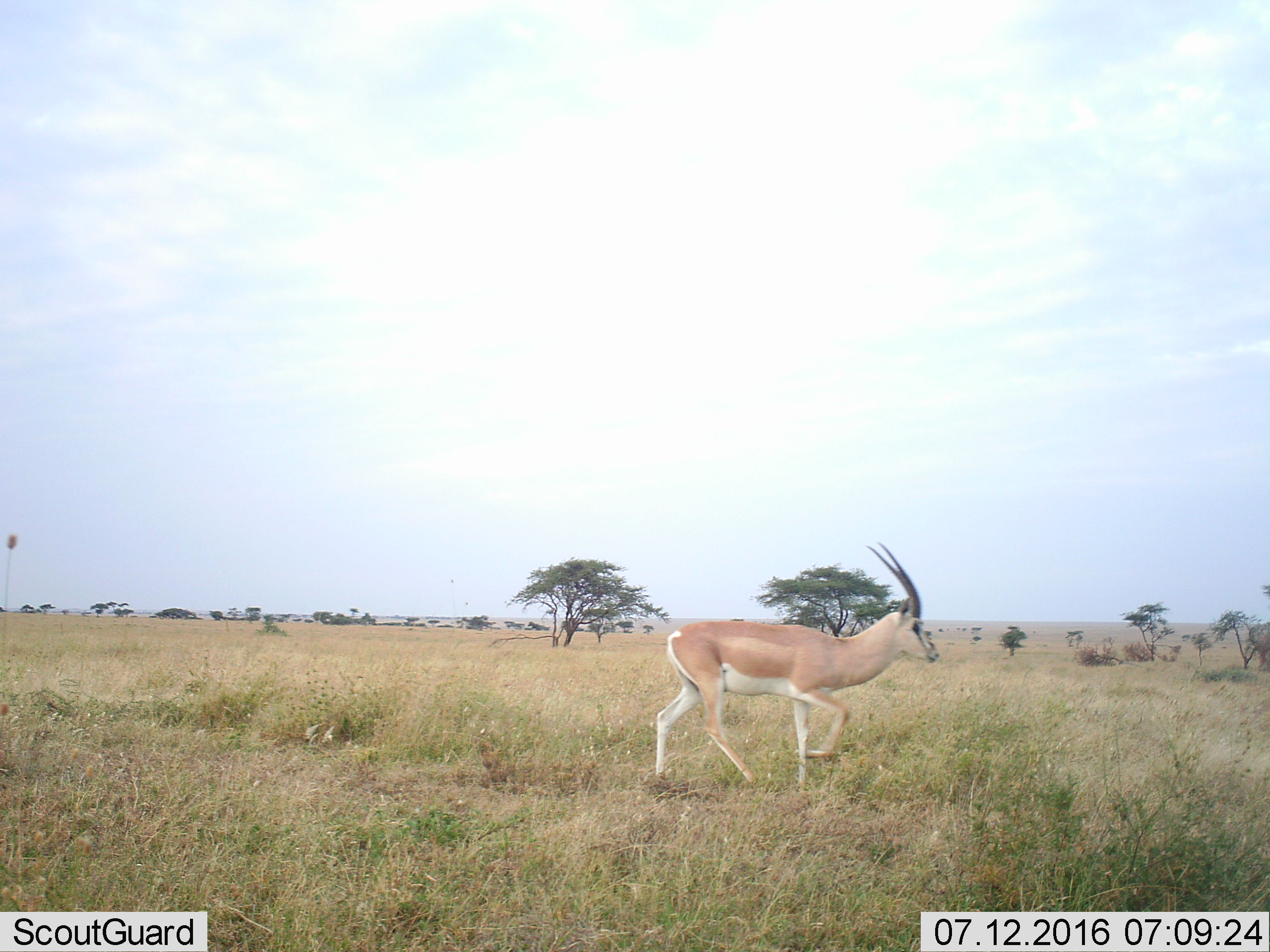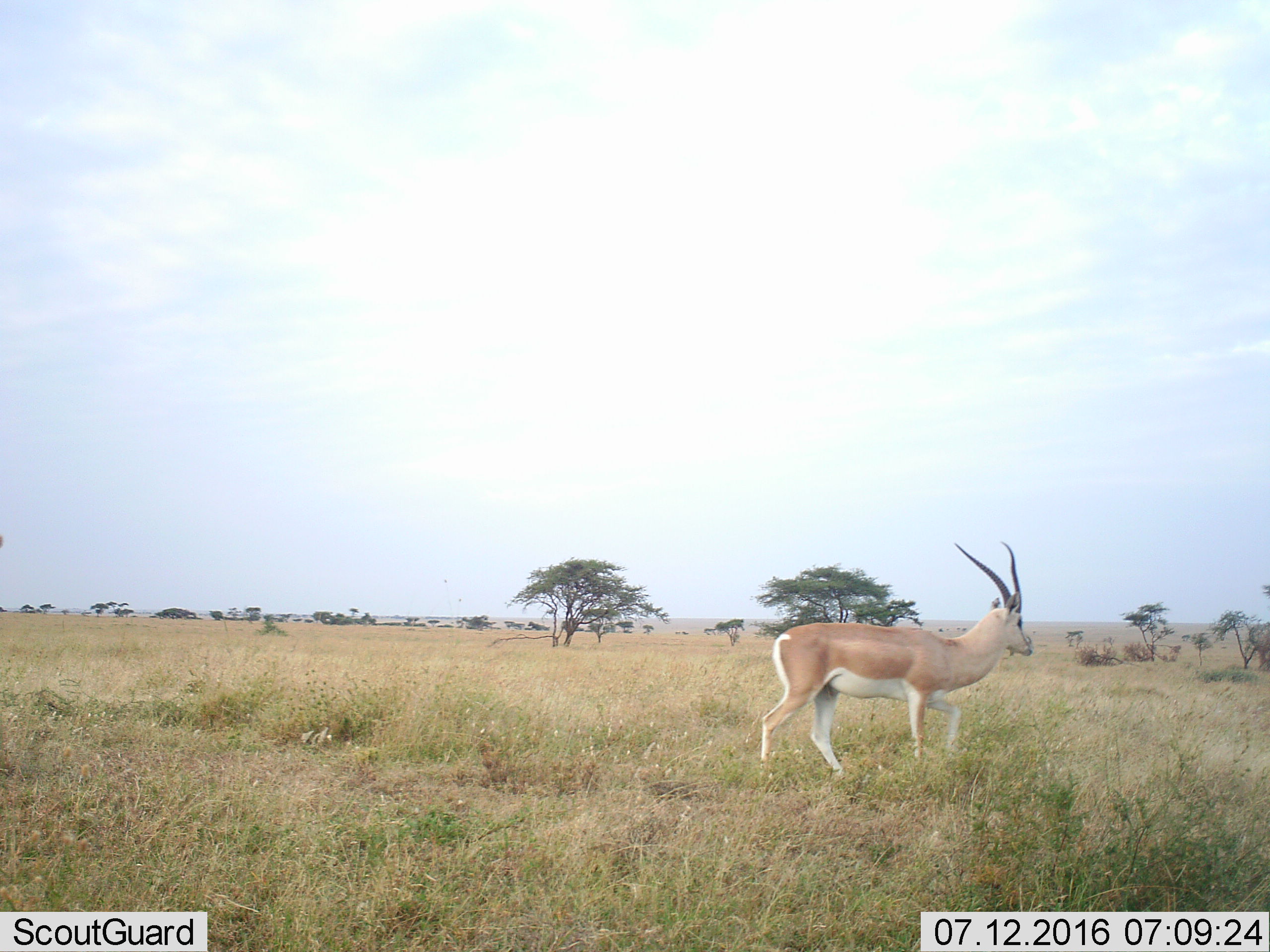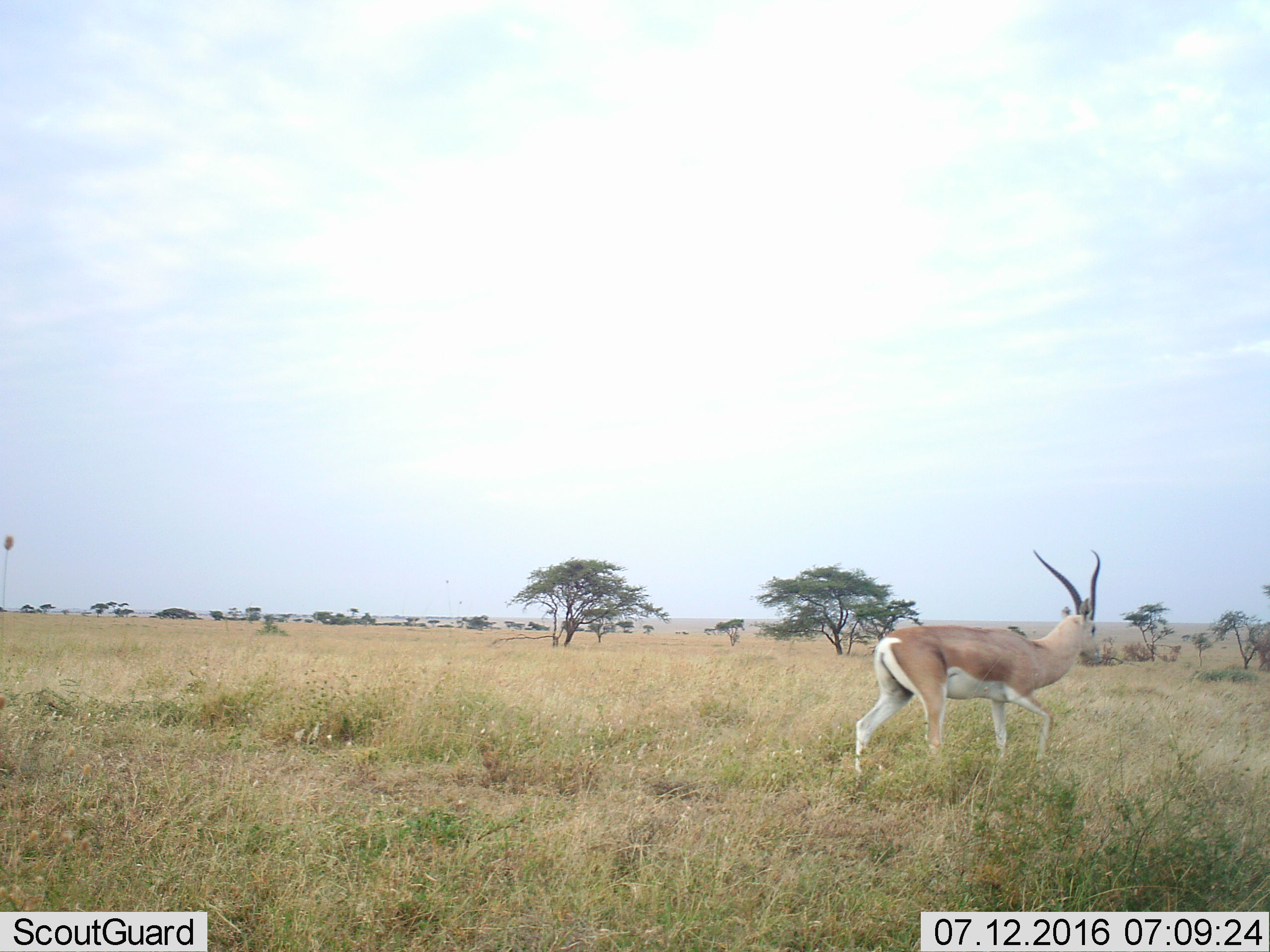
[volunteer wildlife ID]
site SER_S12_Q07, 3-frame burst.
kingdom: Animalia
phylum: Chordata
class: Mammalia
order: Artiodactyla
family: Bovidae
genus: Nanger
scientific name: Nanger granti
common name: grant's gazelle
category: gazellegrants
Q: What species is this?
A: Gazellegrants (grant's gazelle) (Nanger granti).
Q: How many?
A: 1.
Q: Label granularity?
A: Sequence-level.